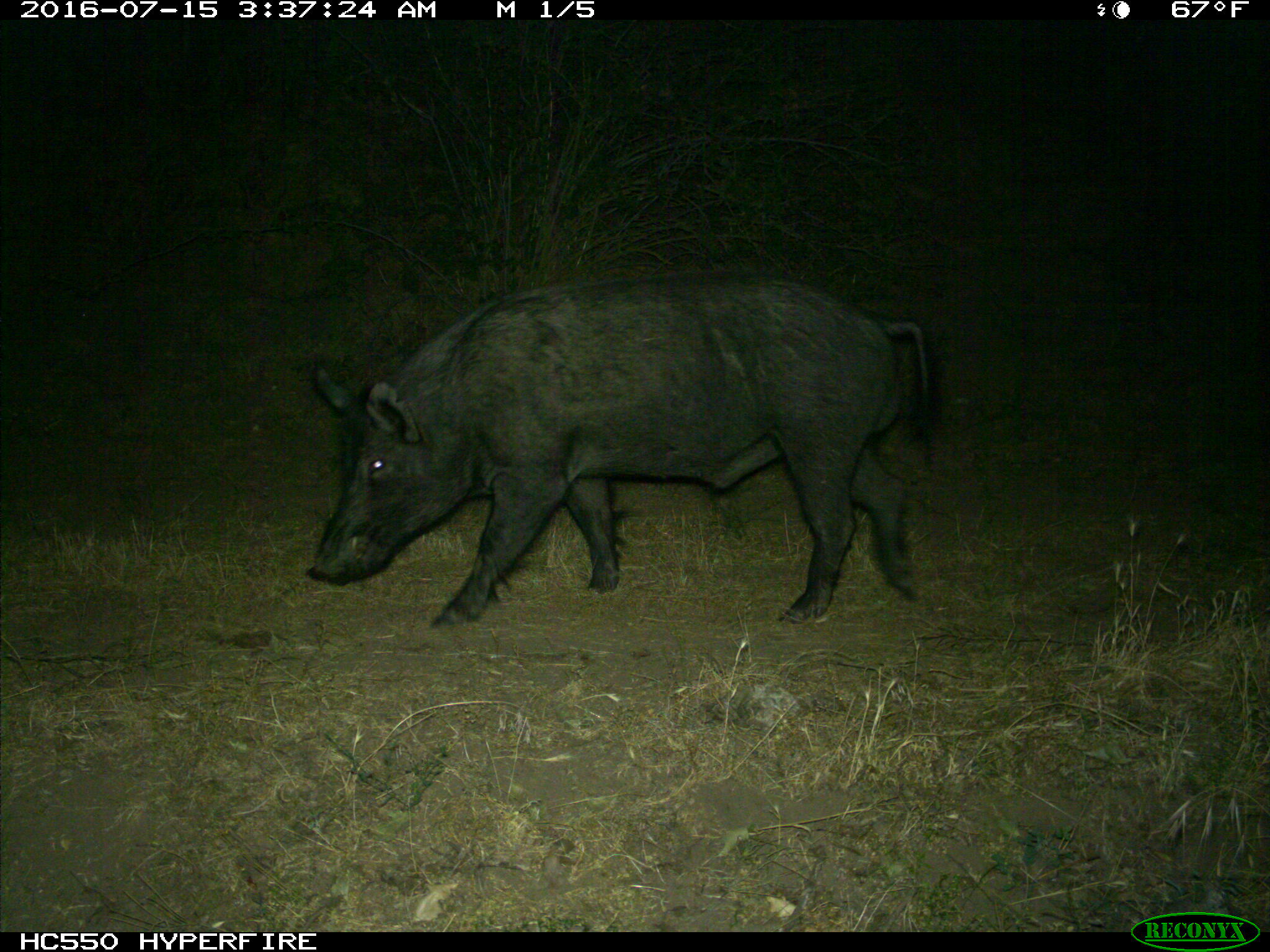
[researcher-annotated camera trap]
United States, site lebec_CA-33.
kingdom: Animalia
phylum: Chordata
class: Mammalia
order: Artiodactyla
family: Suidae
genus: Sus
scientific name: Sus scrofa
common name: wild boar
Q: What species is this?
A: Sus scrofa (wild boar).